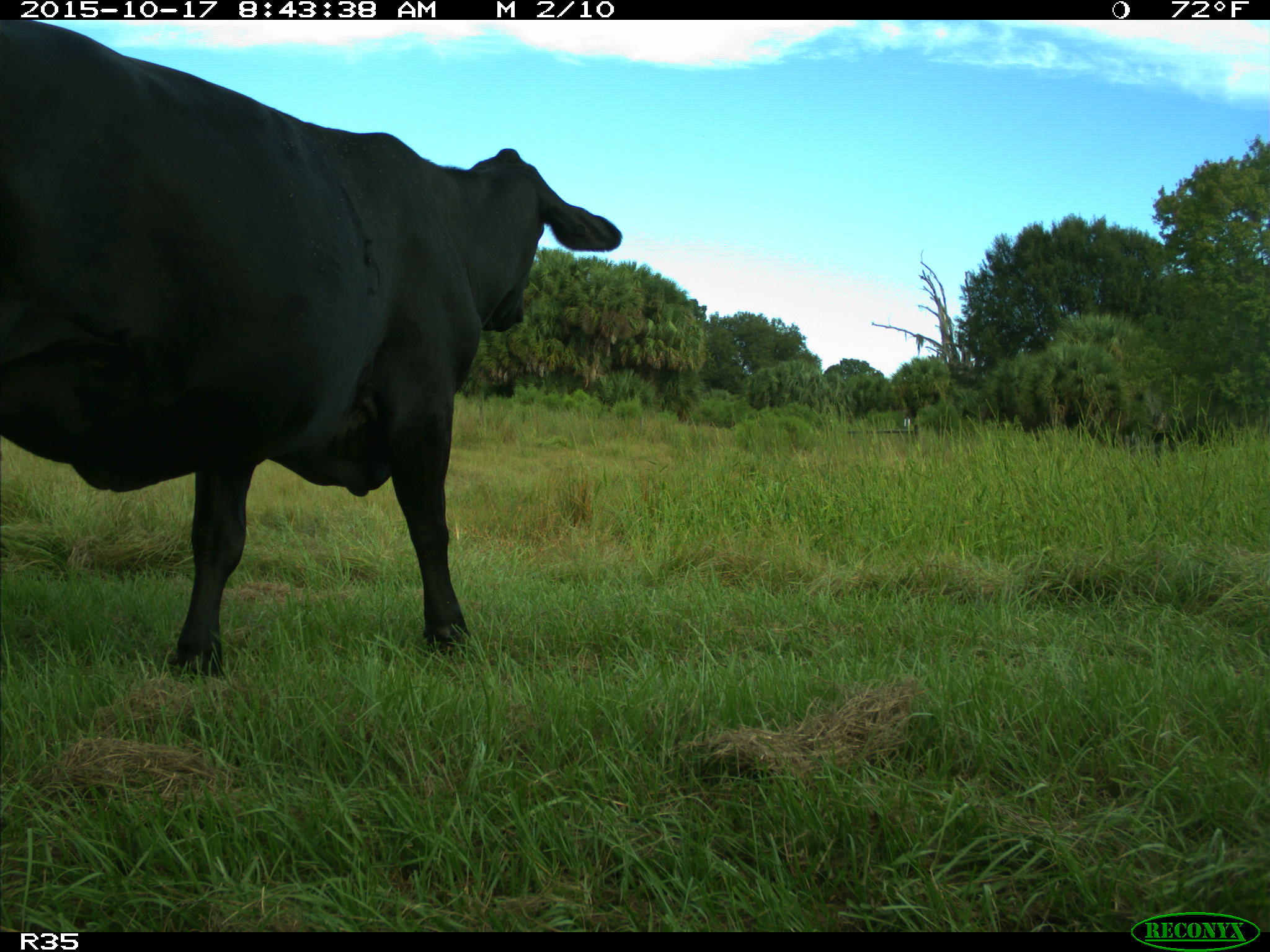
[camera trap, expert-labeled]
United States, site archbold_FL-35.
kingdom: Animalia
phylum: Chordata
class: Mammalia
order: Artiodactyla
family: Bovidae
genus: Bos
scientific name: Bos taurus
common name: domestic cow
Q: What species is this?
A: Bos taurus (domestic cow).